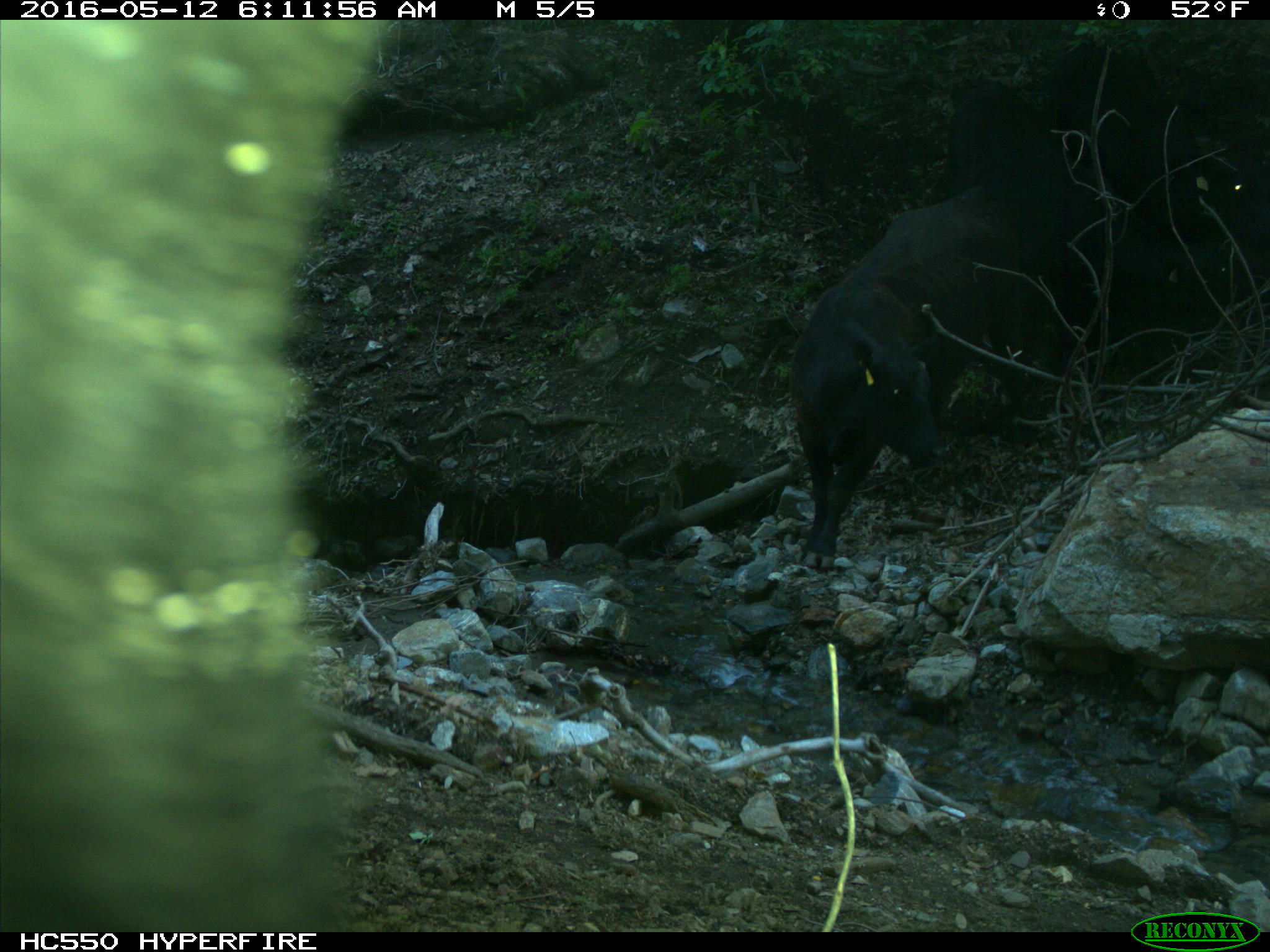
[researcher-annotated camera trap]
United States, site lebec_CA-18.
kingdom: Animalia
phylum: Chordata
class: Mammalia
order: Artiodactyla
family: Bovidae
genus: Bos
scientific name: Bos taurus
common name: domestic cow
Bos taurus (domestic cow).